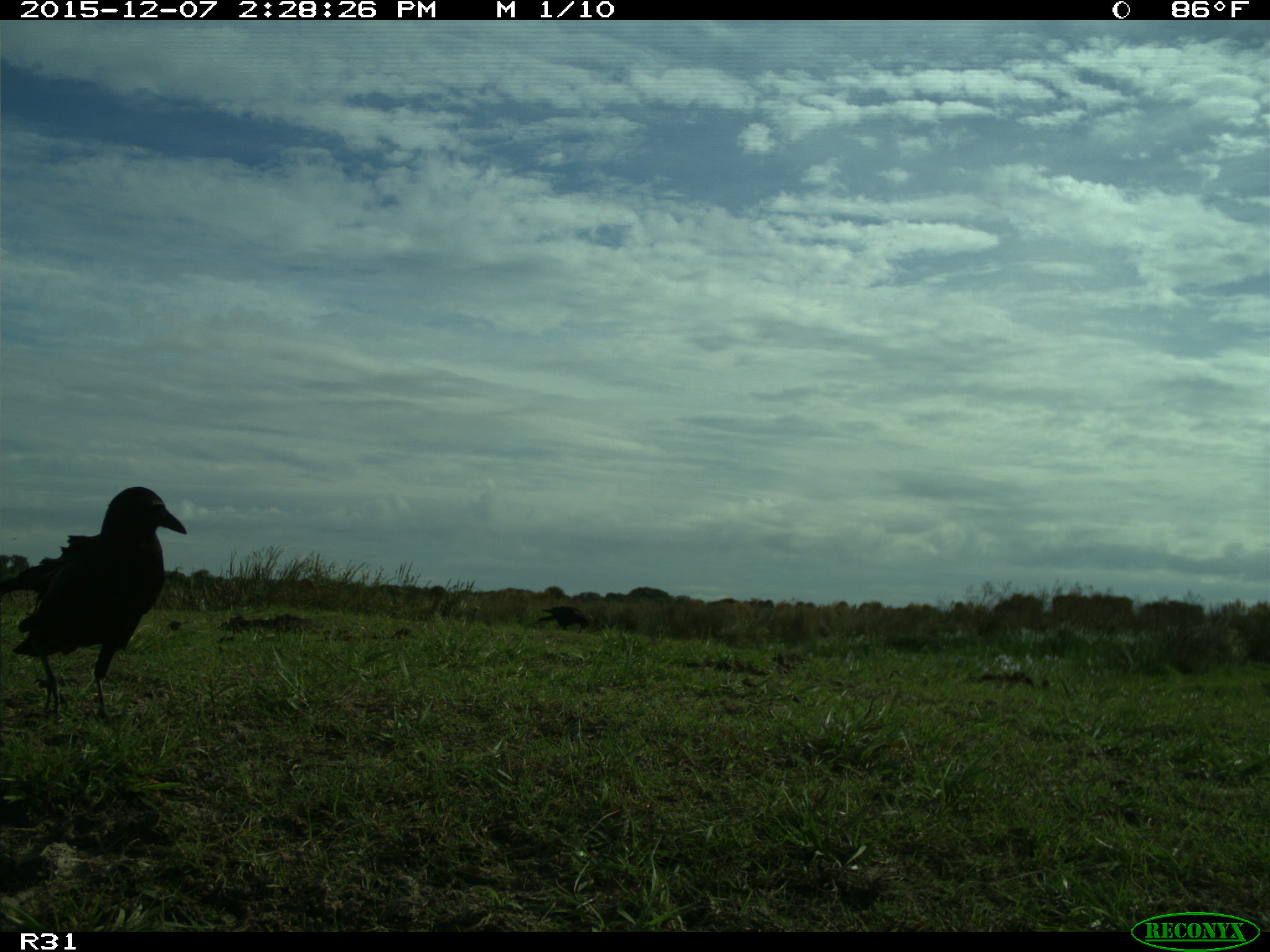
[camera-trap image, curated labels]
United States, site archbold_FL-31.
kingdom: Animalia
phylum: Chordata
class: Aves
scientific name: Aves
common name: birds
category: unidentified bird